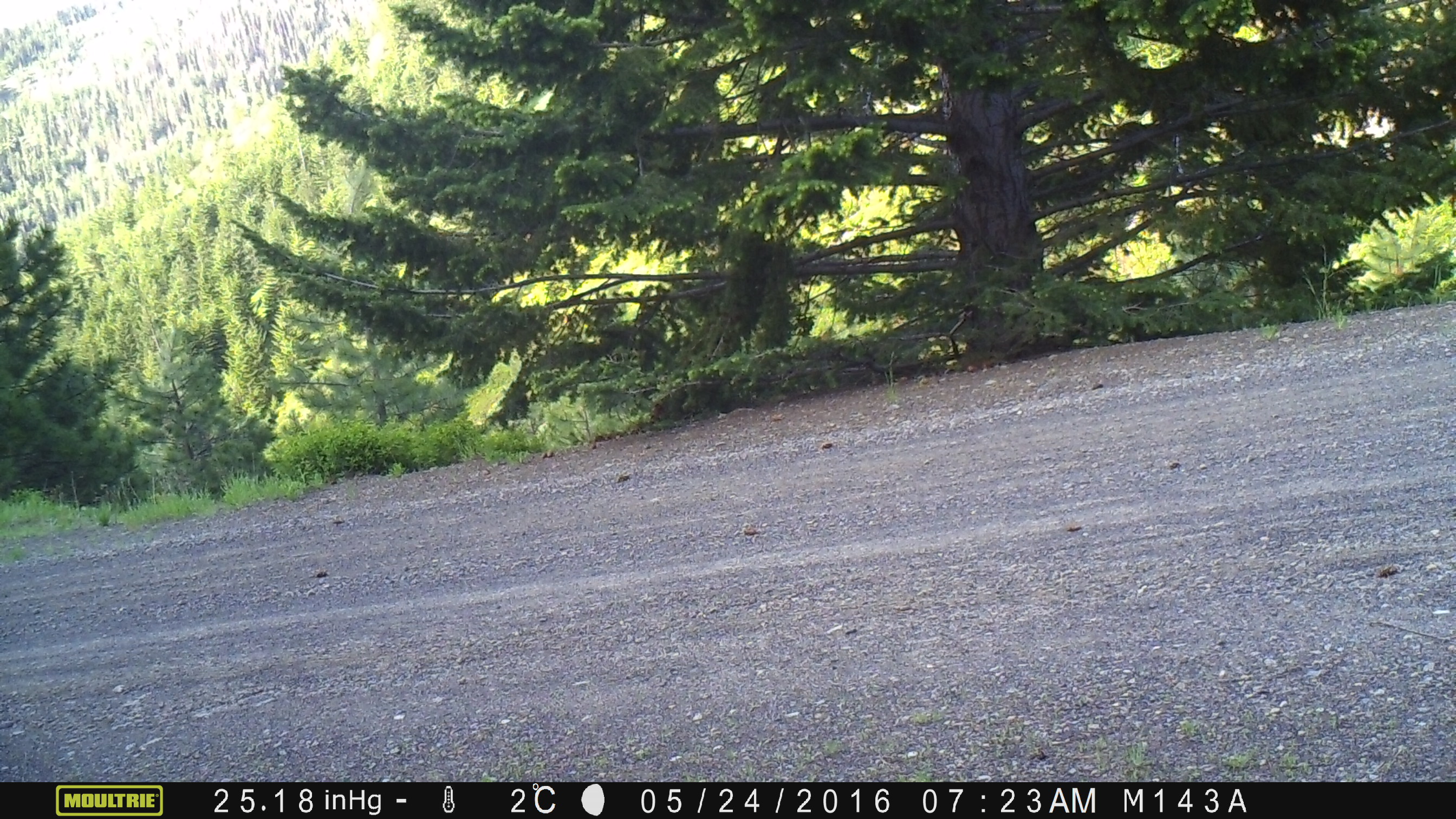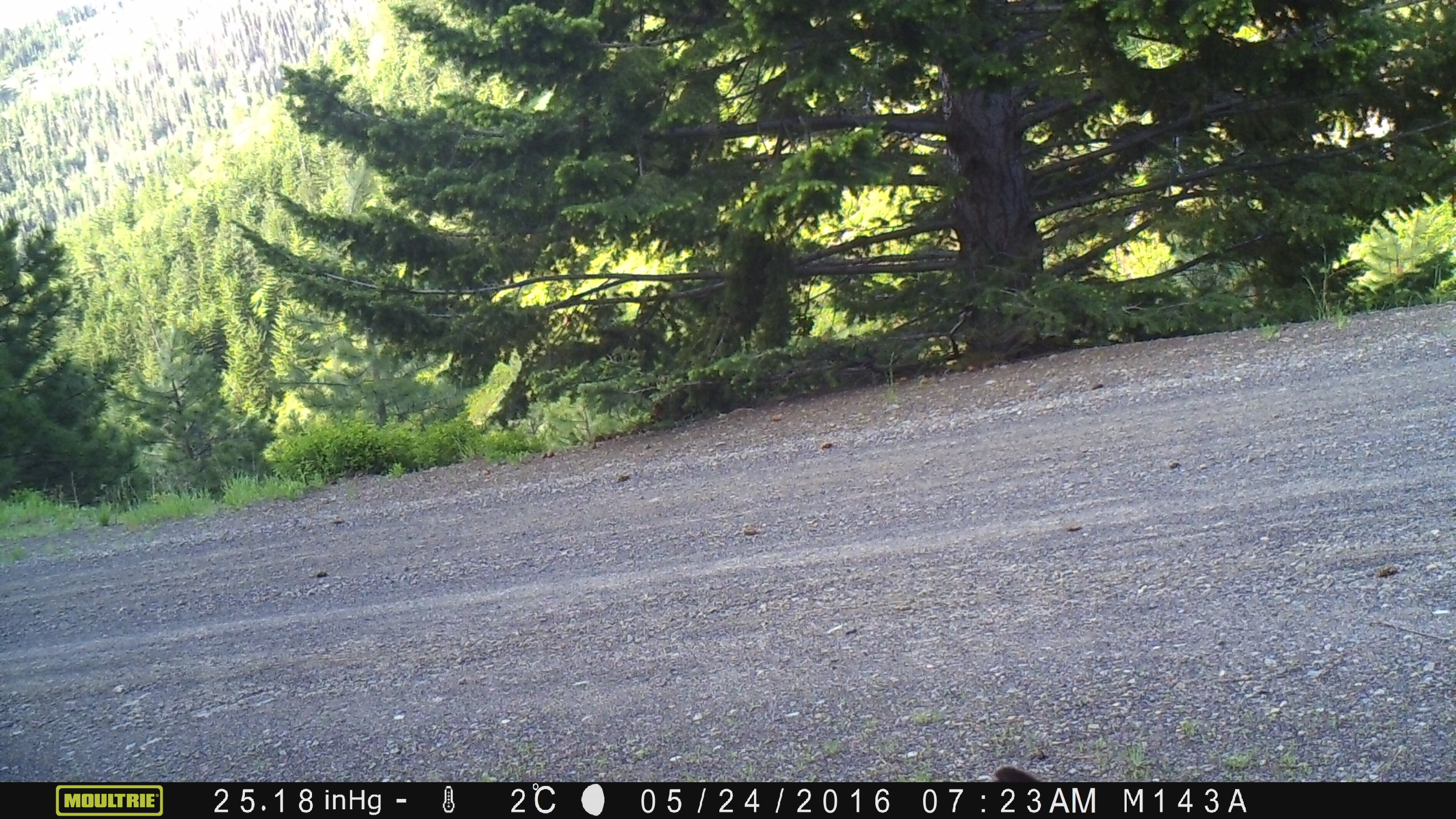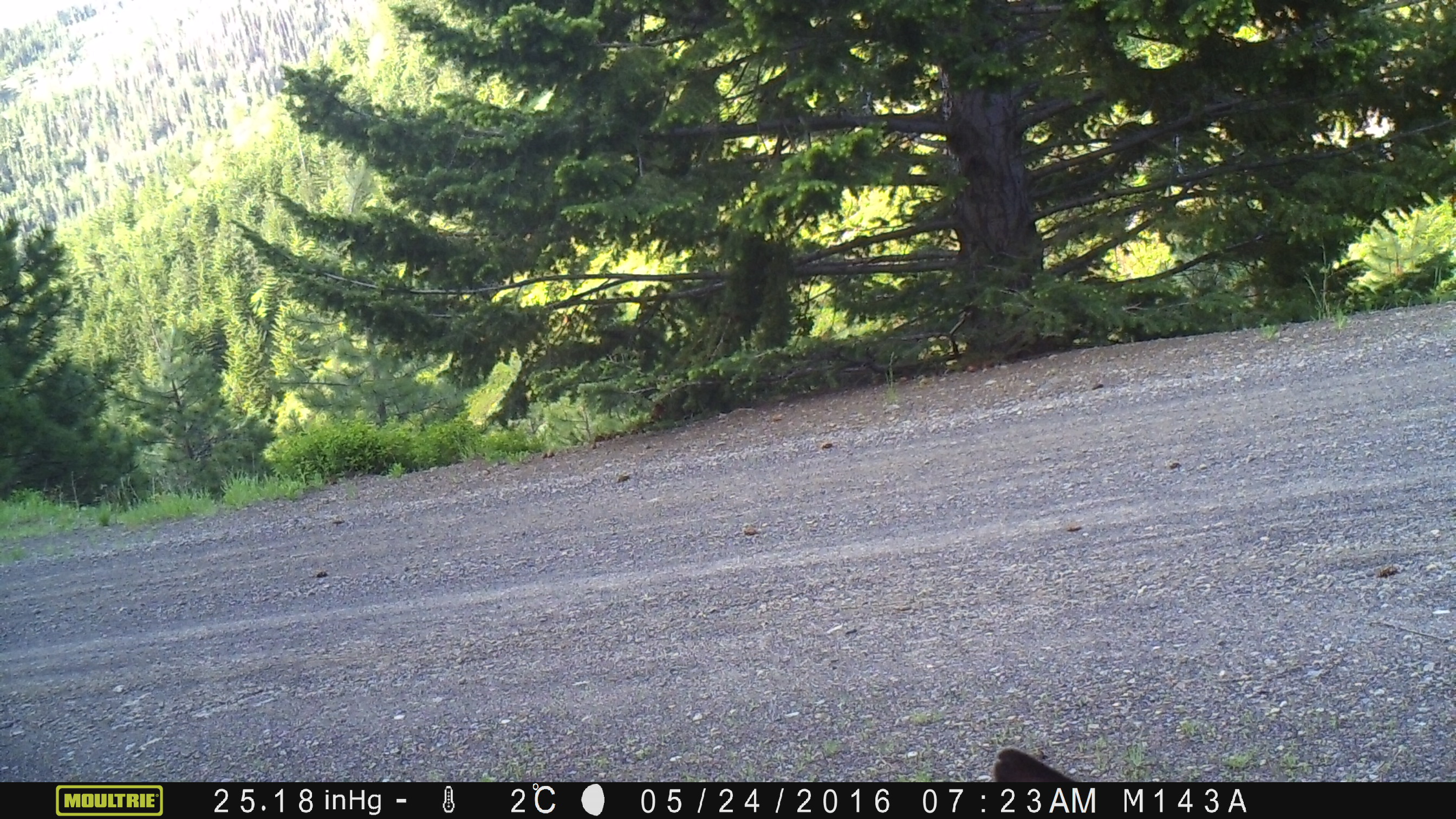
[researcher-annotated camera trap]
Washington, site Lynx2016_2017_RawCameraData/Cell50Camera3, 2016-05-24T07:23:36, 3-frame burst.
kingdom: Animalia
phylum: Chordata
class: Mammalia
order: Artiodactyla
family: Cervidae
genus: Odocoileus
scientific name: Odocoileus hemionus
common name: mule deer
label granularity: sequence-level